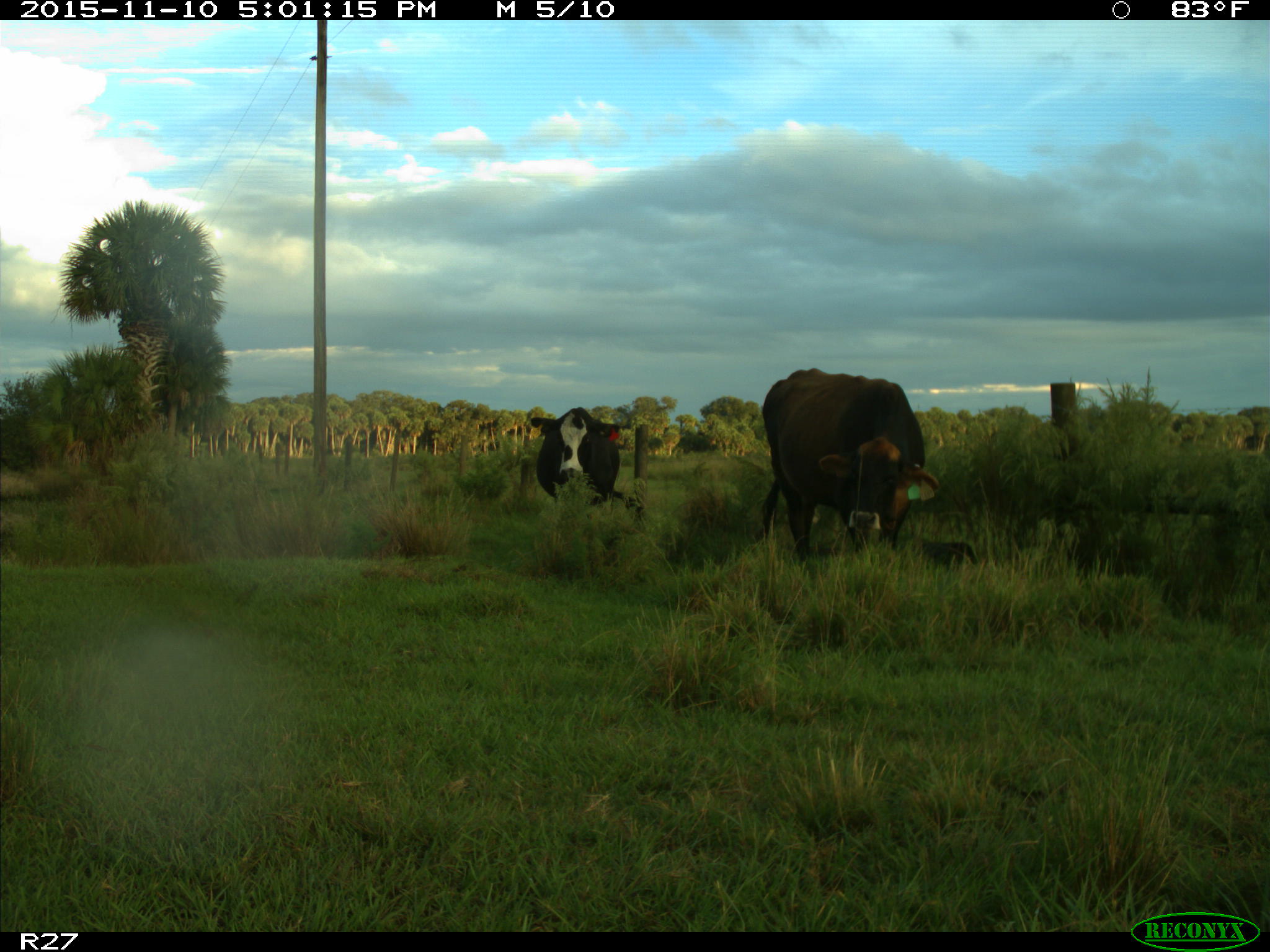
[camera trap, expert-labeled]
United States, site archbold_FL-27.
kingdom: Animalia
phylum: Chordata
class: Mammalia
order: Artiodactyla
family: Bovidae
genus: Bos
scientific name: Bos taurus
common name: domestic cow